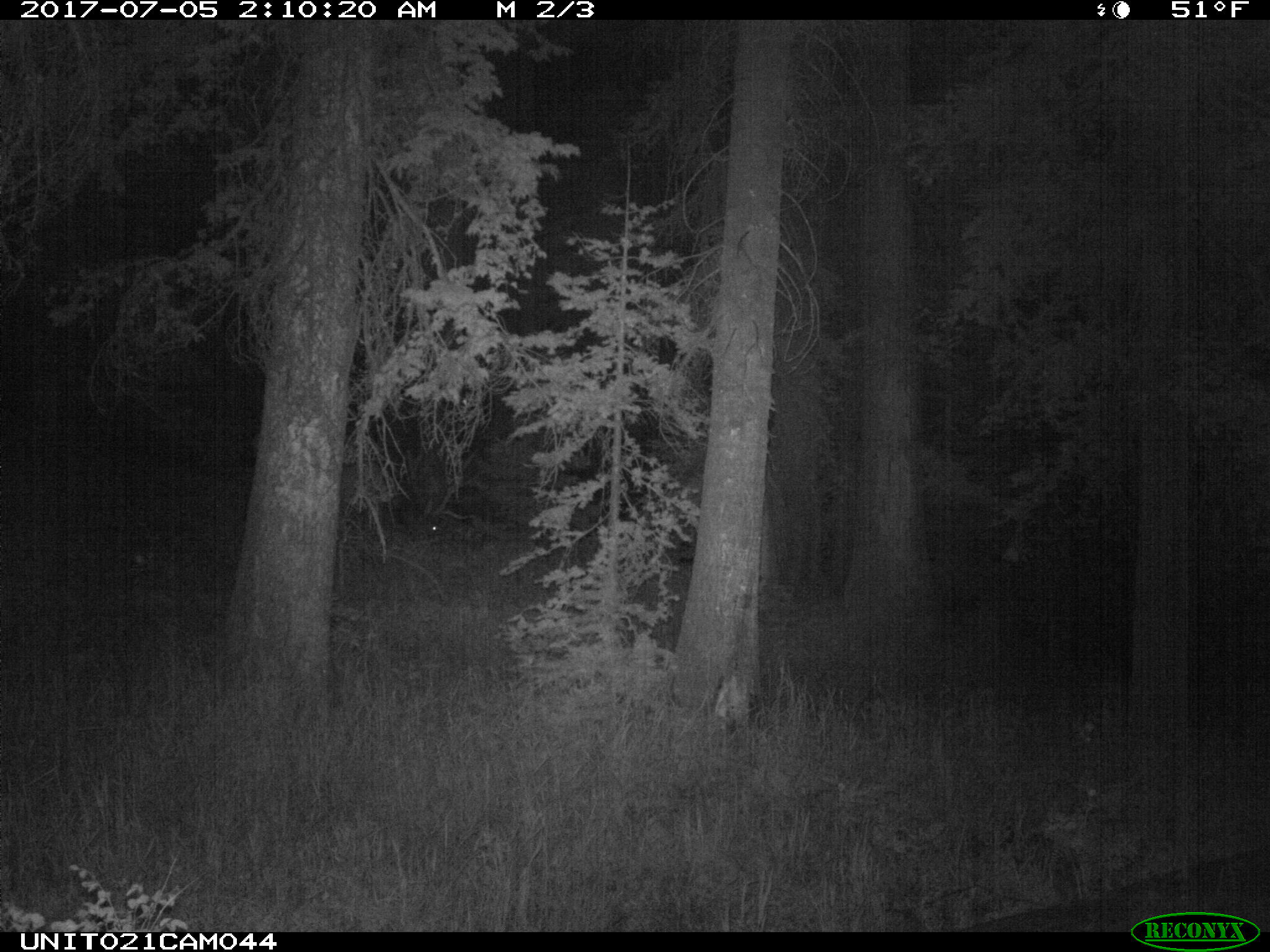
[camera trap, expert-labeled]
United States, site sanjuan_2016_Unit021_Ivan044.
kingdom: Animalia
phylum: Chordata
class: Mammalia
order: Artiodactyla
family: Cervidae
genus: Cervus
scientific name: Cervus elaphus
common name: red deer